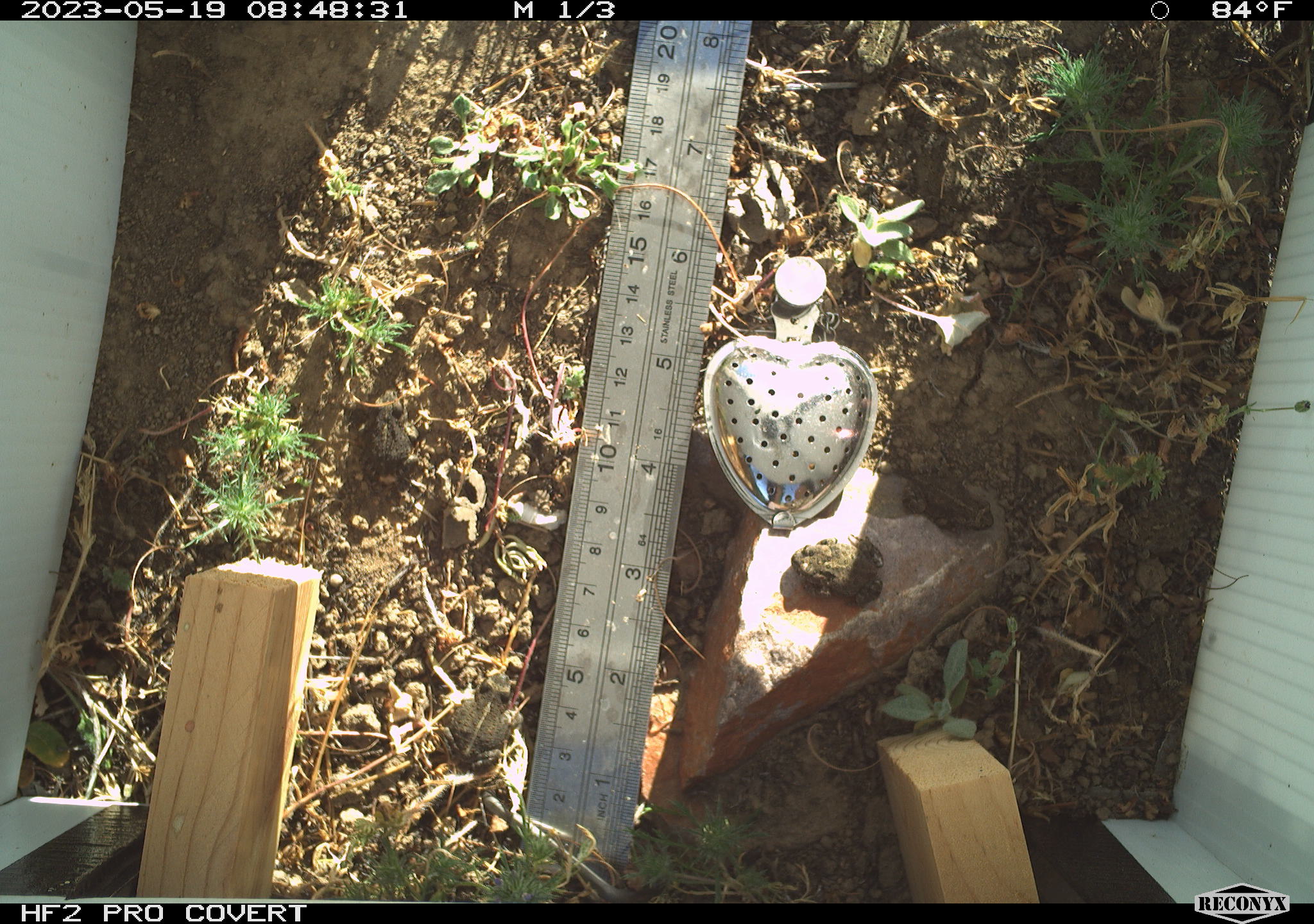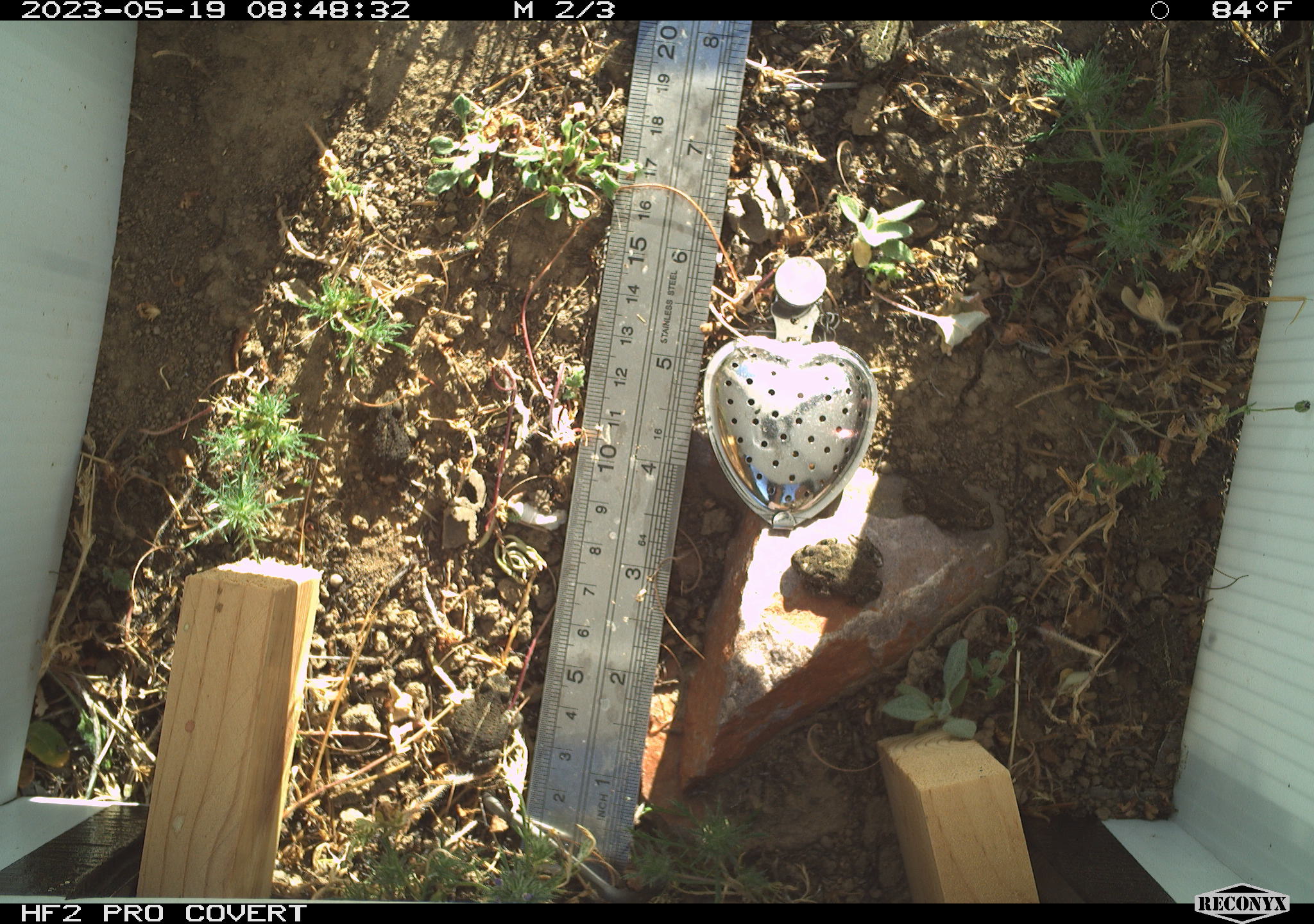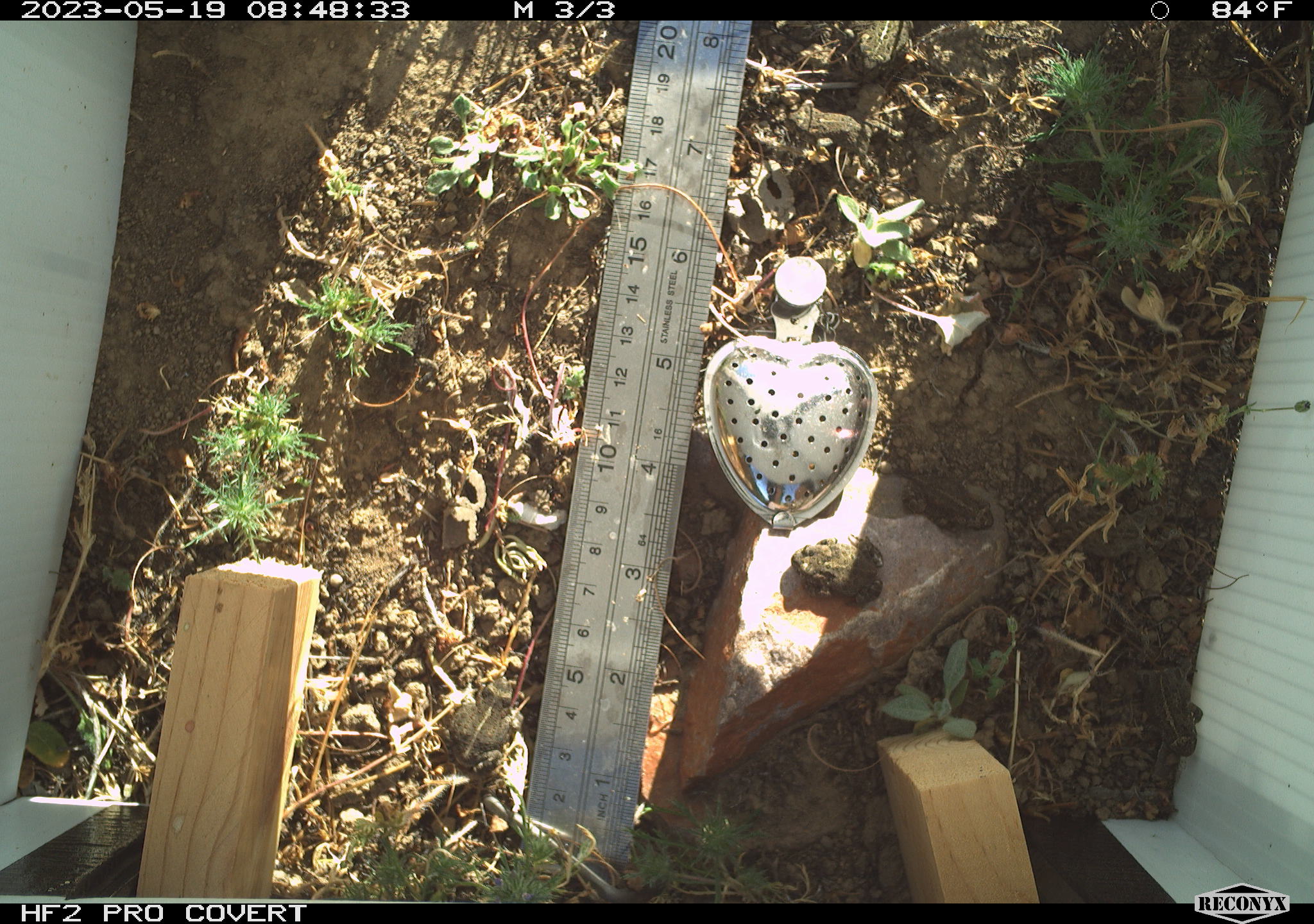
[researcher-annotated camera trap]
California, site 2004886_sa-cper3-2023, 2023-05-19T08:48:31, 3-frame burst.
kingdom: Animalia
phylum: Chordata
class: Amphibia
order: Anura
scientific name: Anura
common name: frogs